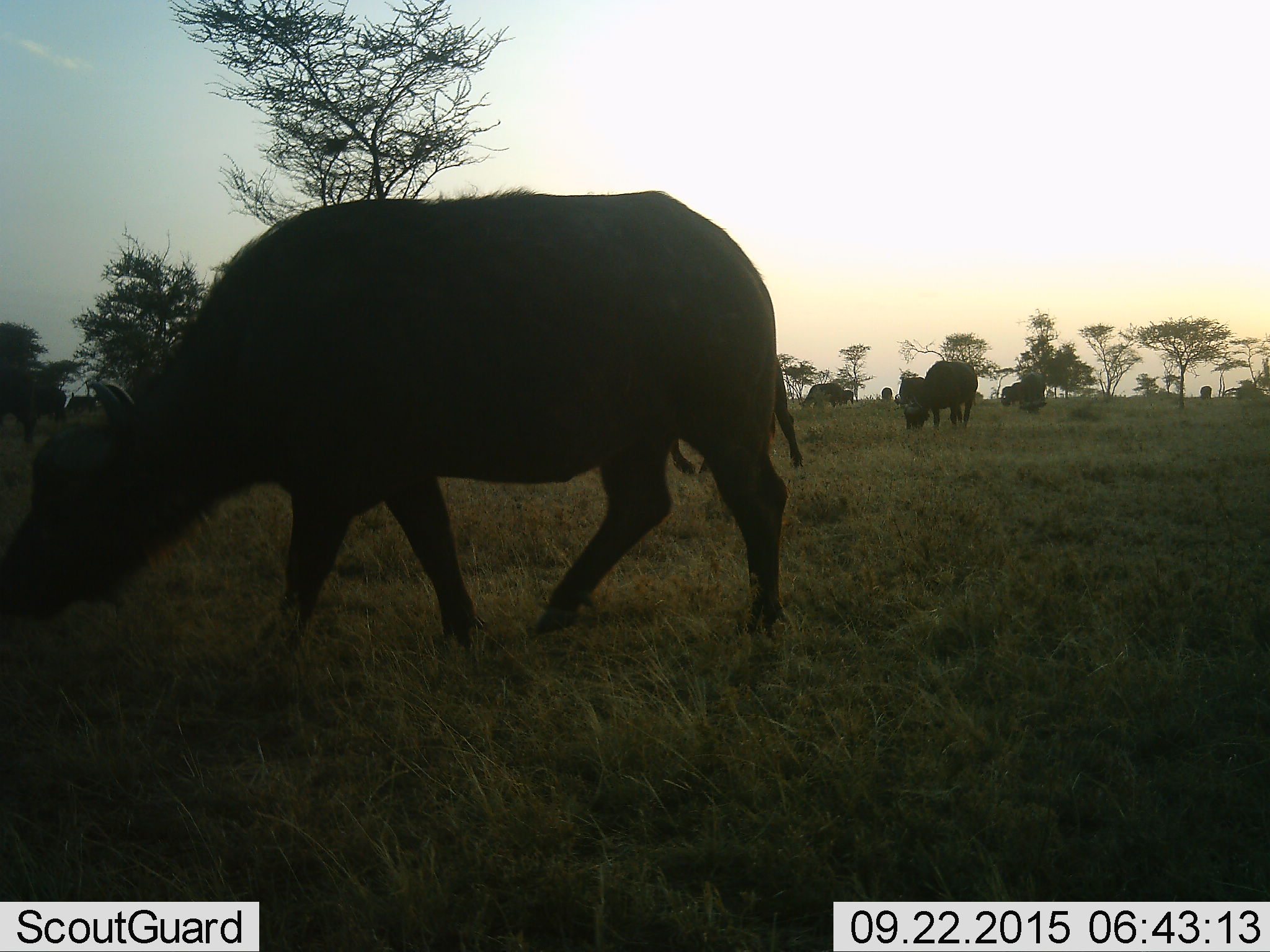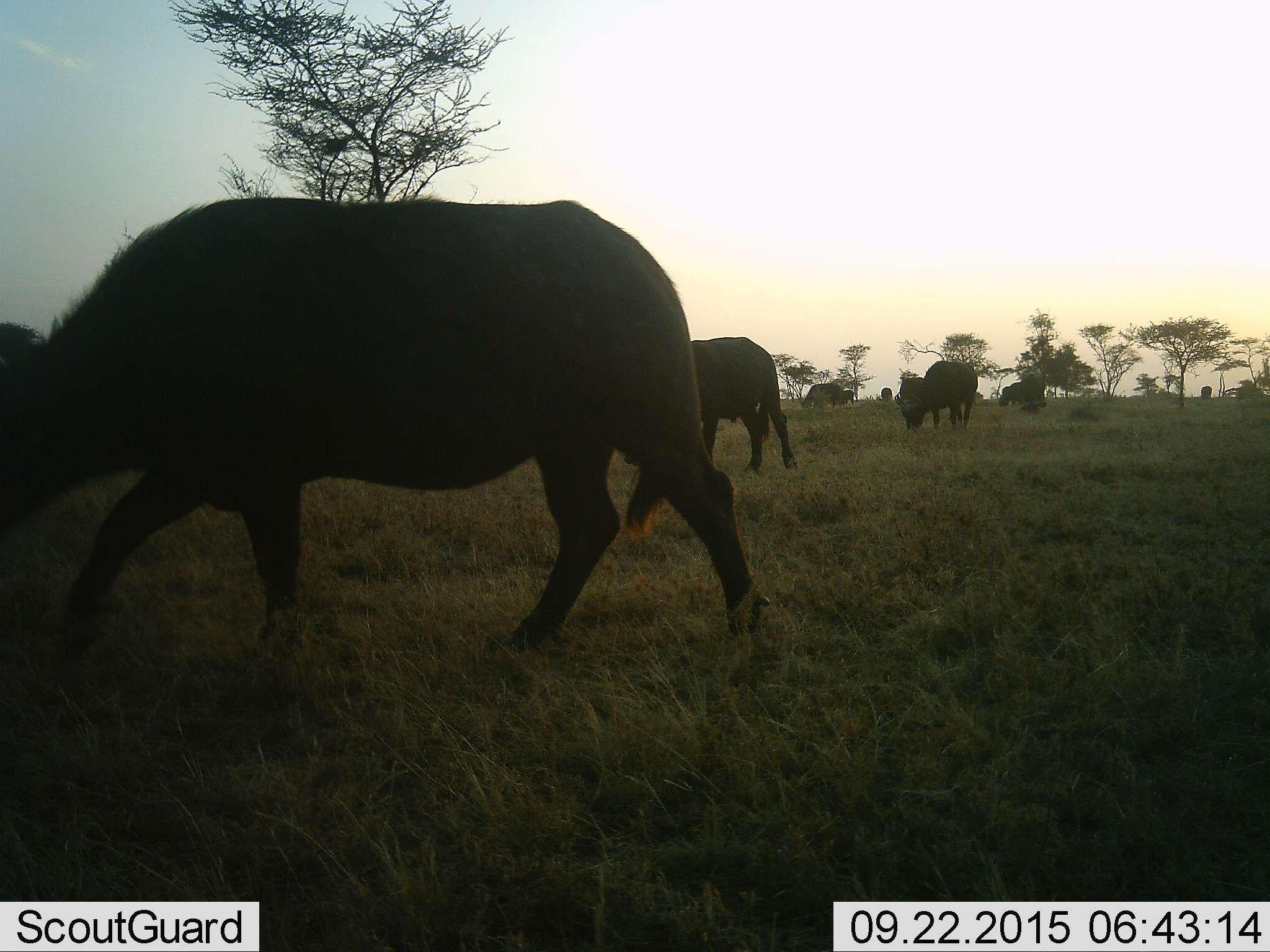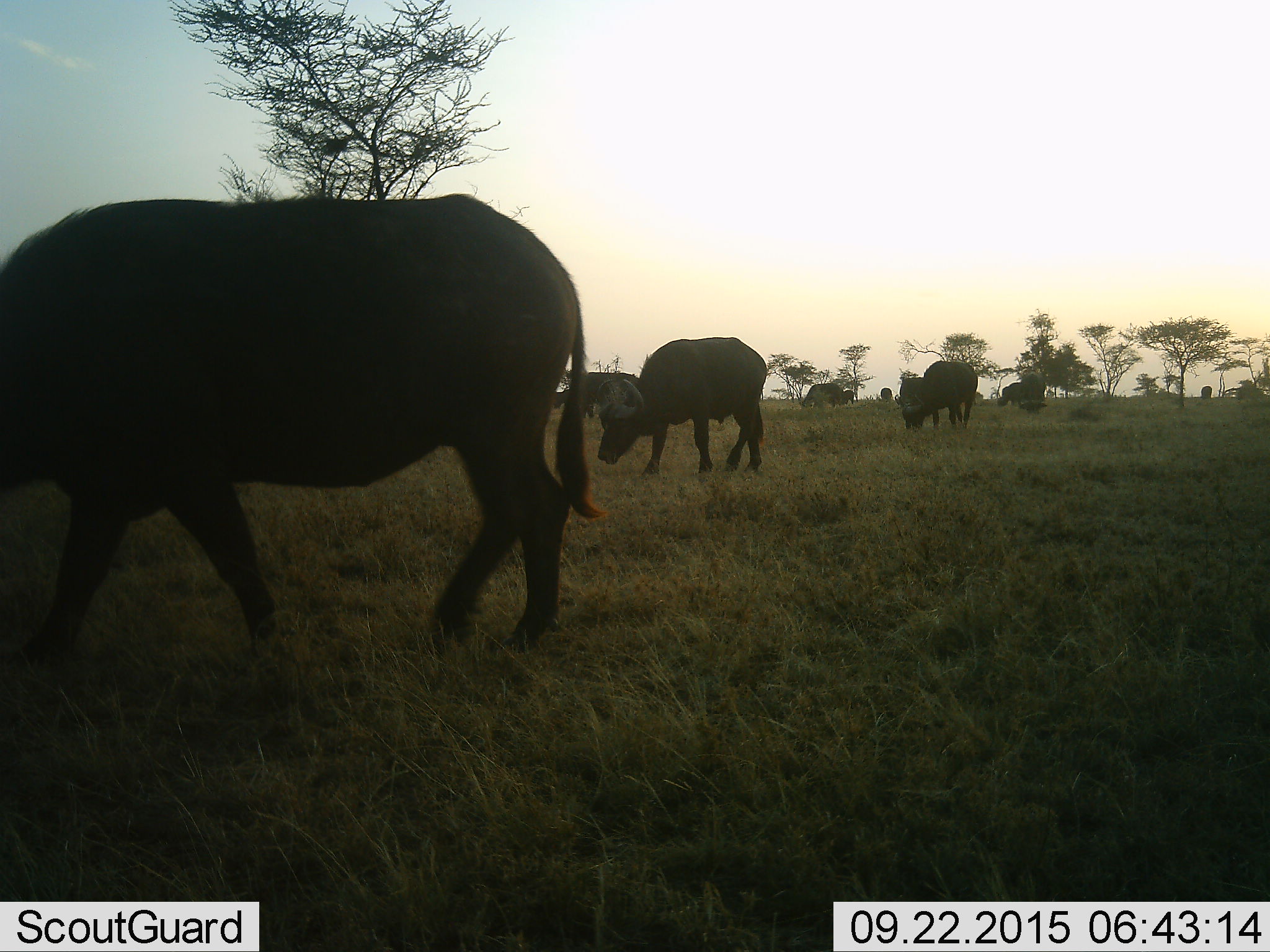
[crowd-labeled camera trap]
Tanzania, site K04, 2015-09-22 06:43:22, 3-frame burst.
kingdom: Animalia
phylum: Chordata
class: Mammalia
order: Artiodactyla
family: Bovidae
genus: Syncerus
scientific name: Syncerus caffer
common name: cape buffalo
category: buffalo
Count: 8.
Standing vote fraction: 11%.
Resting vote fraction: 0%.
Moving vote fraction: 33%.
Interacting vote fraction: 0%.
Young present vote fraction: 11%.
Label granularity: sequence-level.